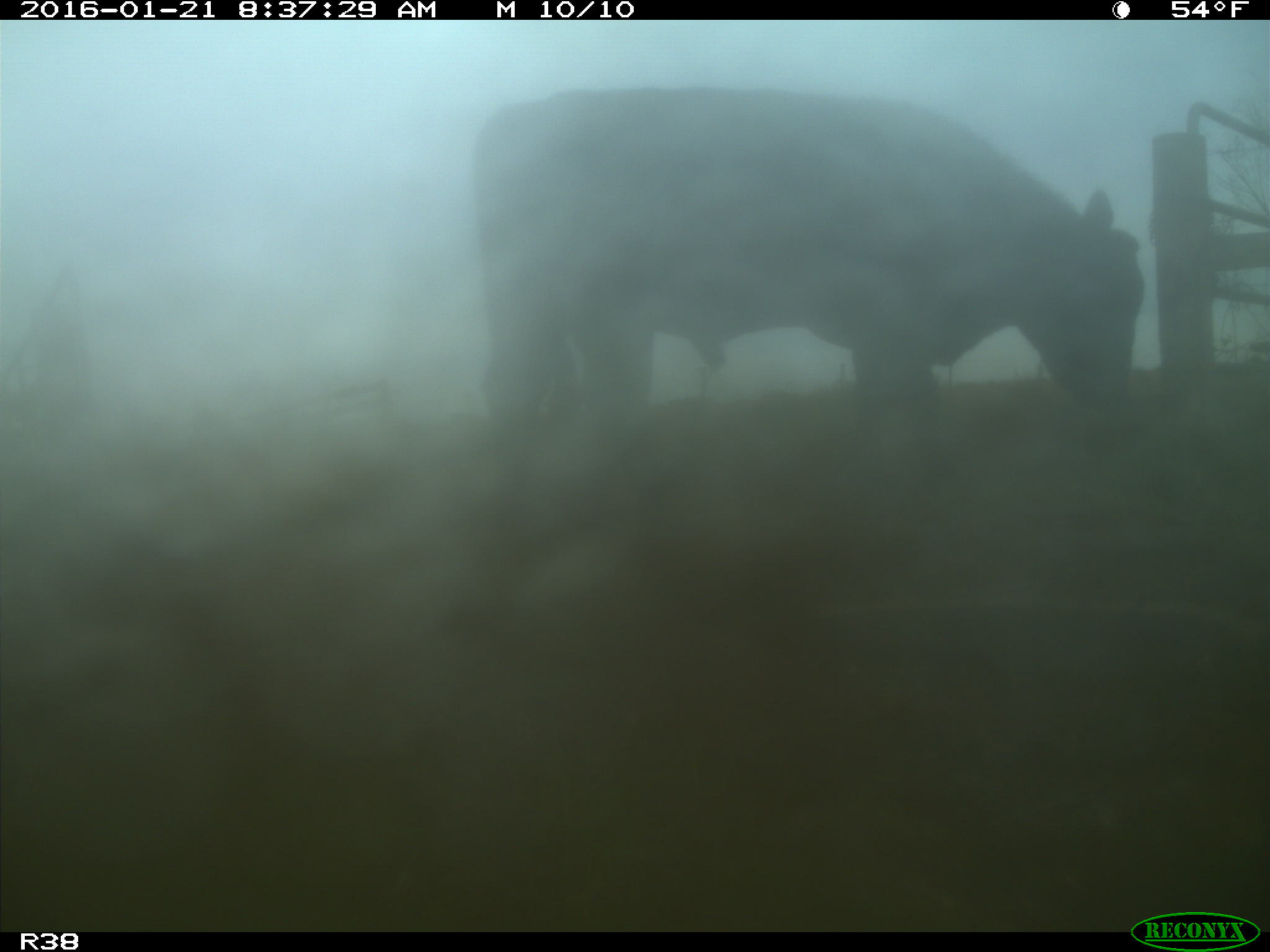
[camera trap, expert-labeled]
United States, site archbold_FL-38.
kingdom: Animalia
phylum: Chordata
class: Mammalia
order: Artiodactyla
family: Bovidae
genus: Bos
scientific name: Bos taurus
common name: domestic cow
Bos taurus (domestic cow).